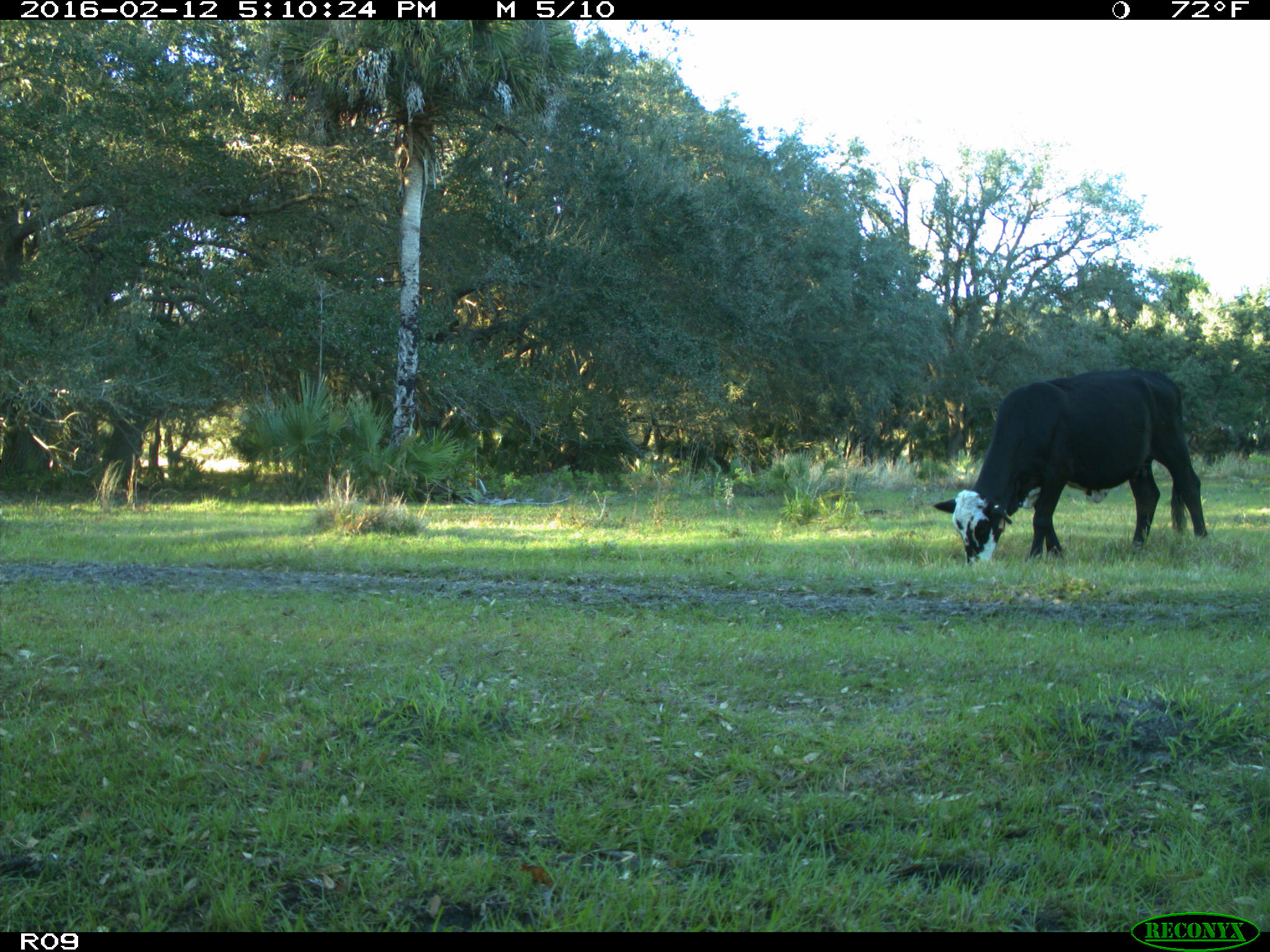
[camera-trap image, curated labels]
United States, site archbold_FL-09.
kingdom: Animalia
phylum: Chordata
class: Mammalia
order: Artiodactyla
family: Bovidae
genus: Bos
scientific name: Bos taurus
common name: domestic cow